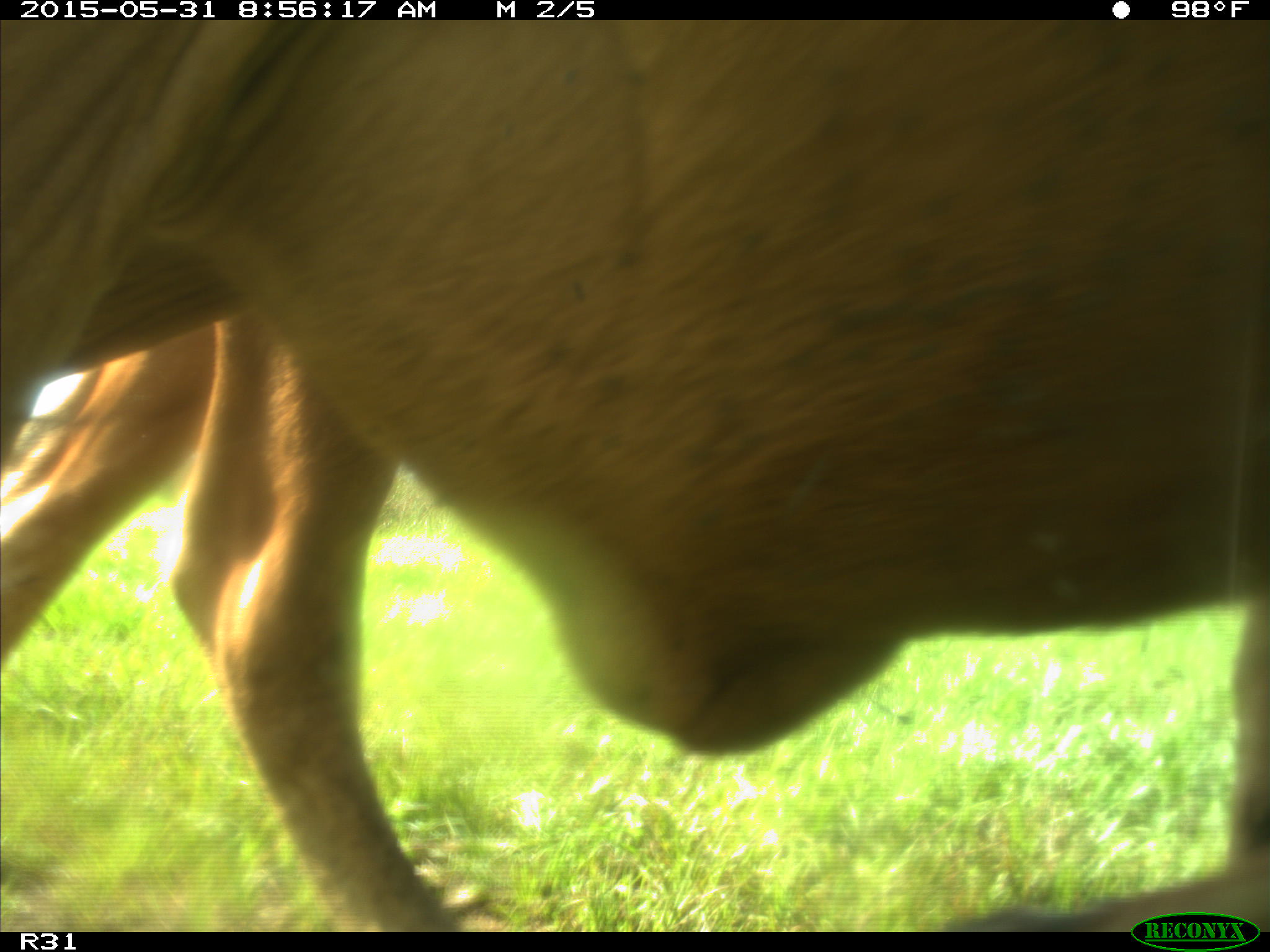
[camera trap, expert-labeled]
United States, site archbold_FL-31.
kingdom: Animalia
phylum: Chordata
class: Mammalia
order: Artiodactyla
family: Bovidae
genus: Bos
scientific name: Bos taurus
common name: domestic cow